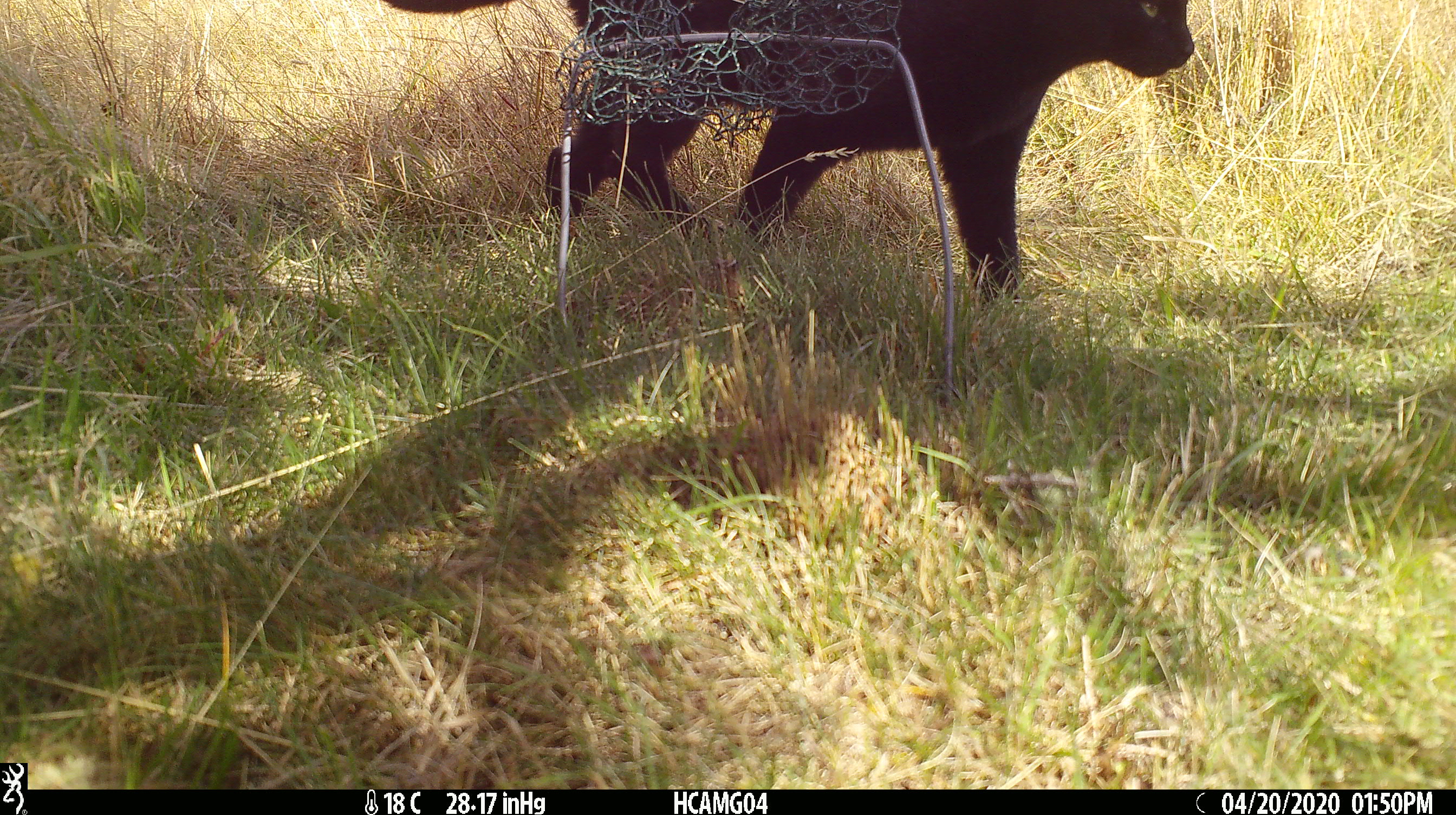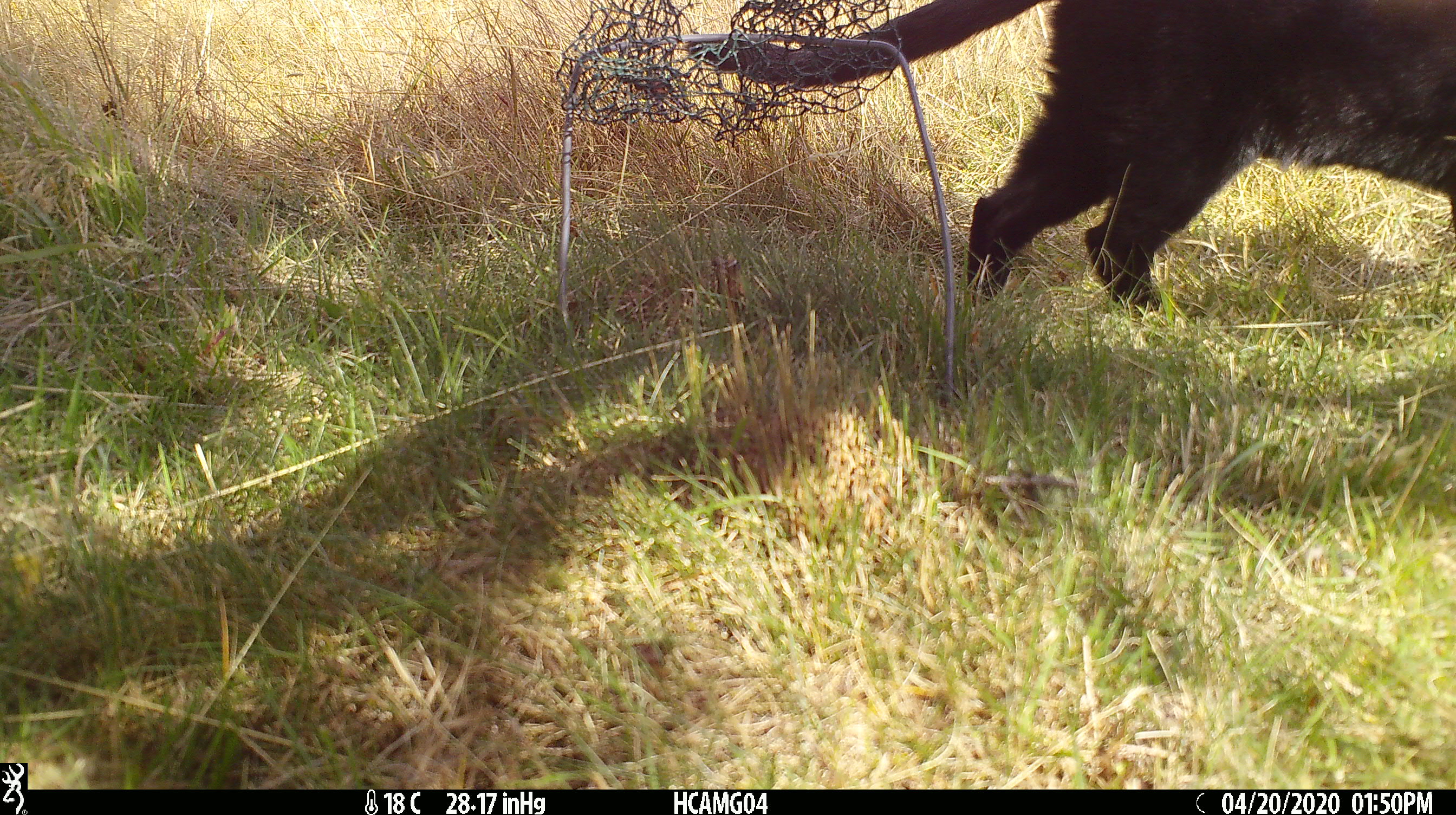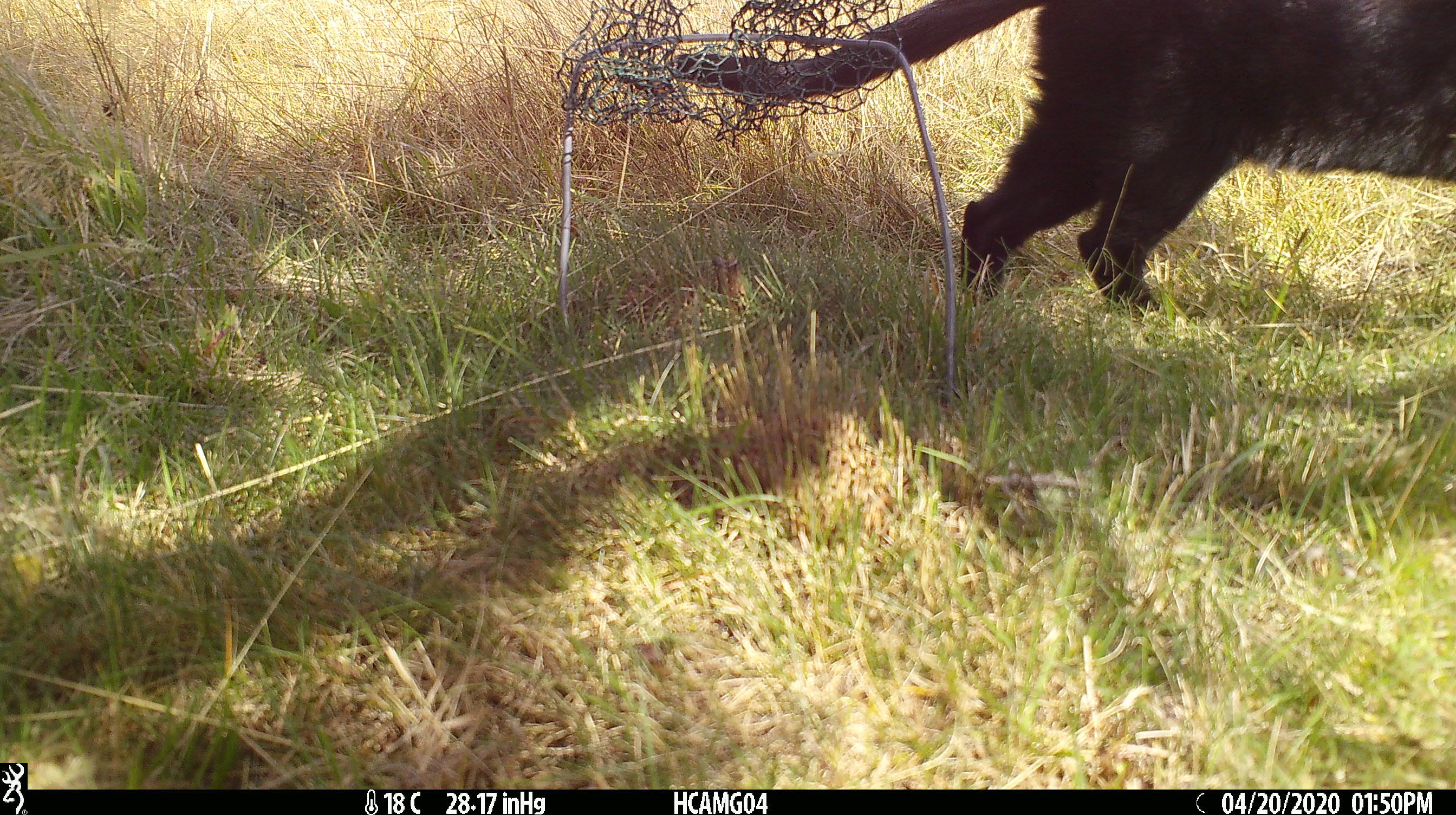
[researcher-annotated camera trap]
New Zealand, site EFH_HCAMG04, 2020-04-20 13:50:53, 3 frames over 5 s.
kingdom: Animalia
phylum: Chordata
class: Mammalia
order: Carnivora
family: Felidae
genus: Felis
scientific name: Felis catus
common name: domestic cat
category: cat